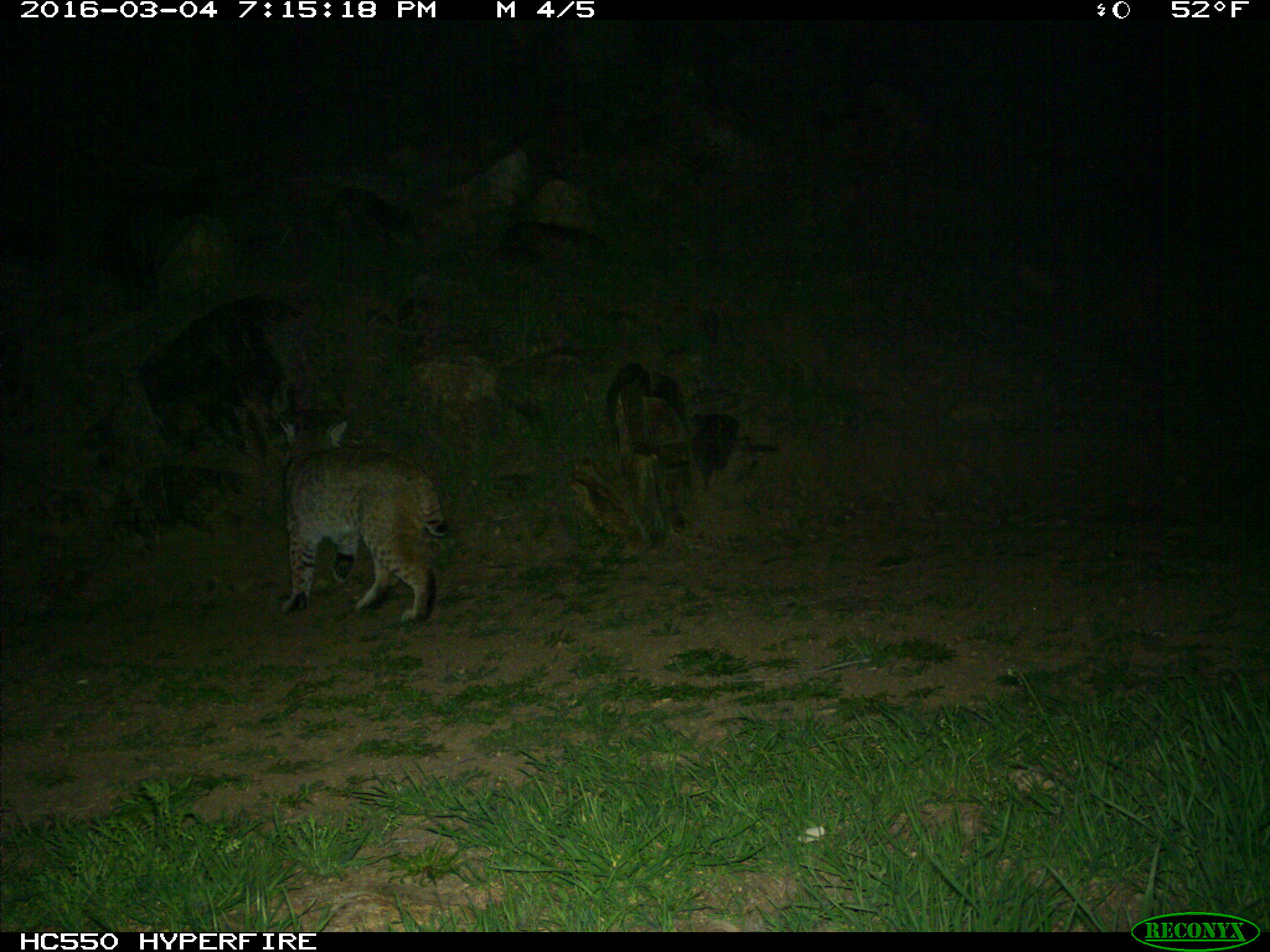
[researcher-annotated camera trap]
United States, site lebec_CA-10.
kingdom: Animalia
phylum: Chordata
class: Mammalia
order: Carnivora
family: Felidae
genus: Lynx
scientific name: Lynx rufus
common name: bobcat